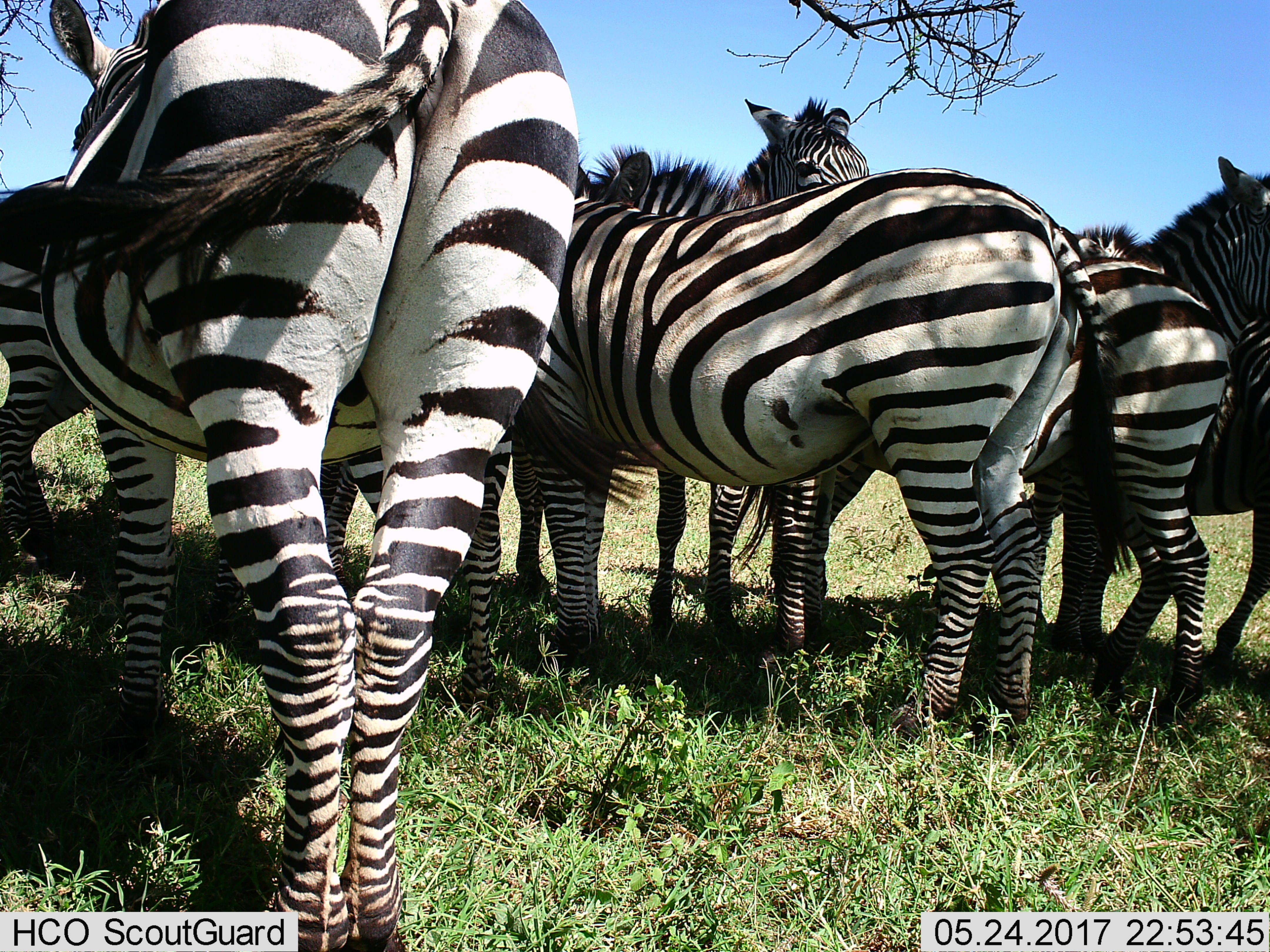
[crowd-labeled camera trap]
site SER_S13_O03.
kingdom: Animalia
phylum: Chordata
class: Mammalia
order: Perissodactyla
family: Equidae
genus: Equus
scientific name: Equus quagga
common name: plains zebra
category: zebraplains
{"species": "zebraplains (plains zebra) (Equus quagga)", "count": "8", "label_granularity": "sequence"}